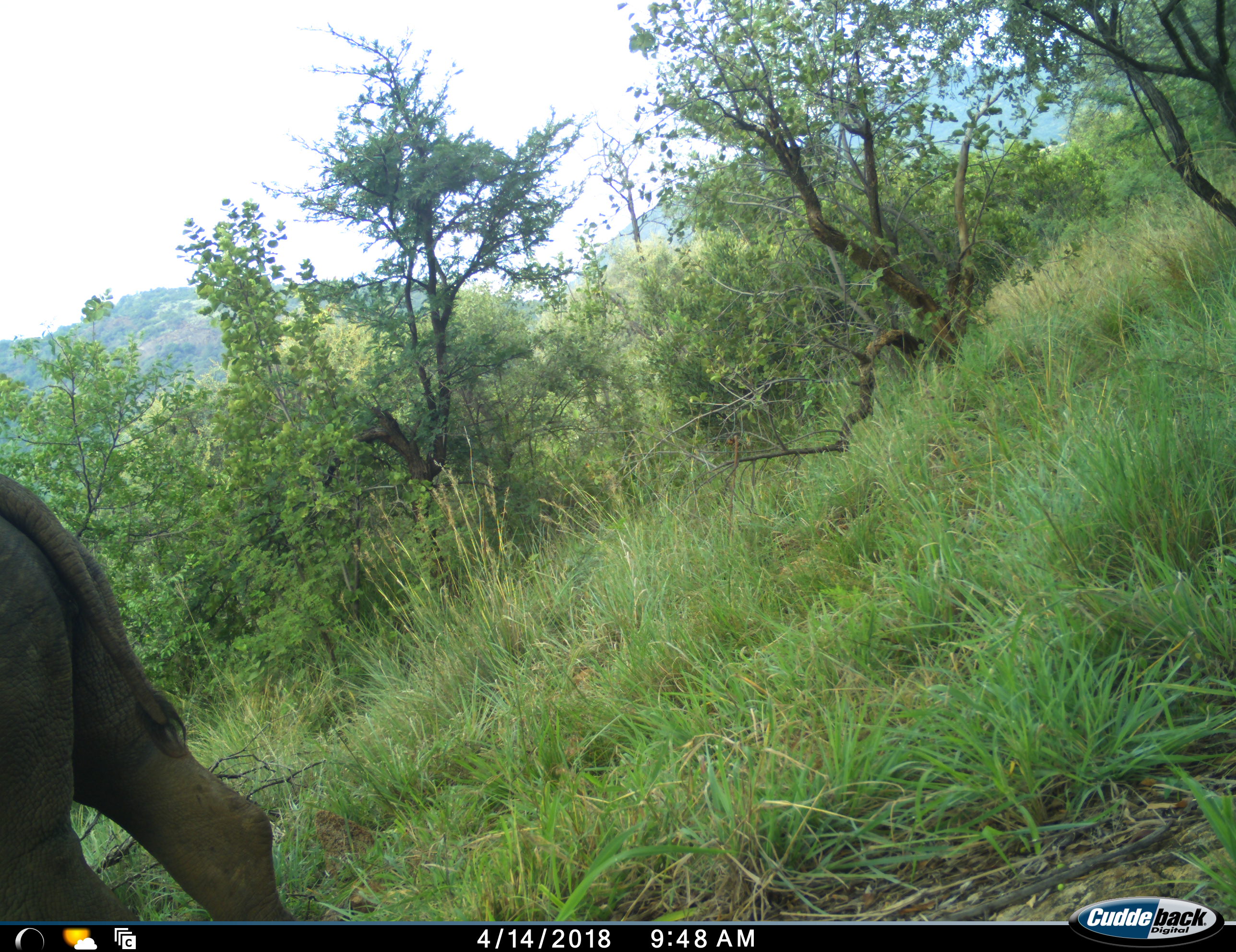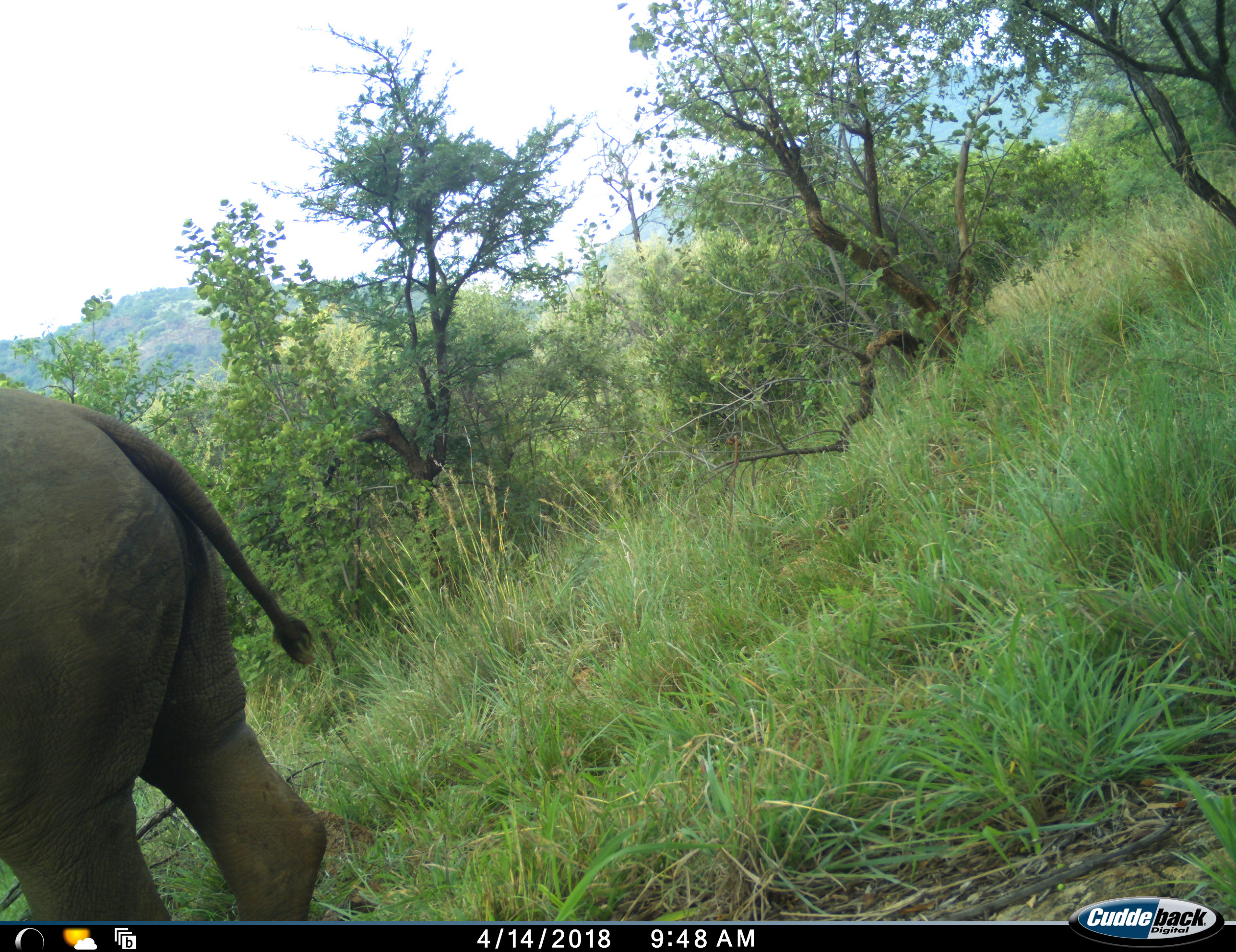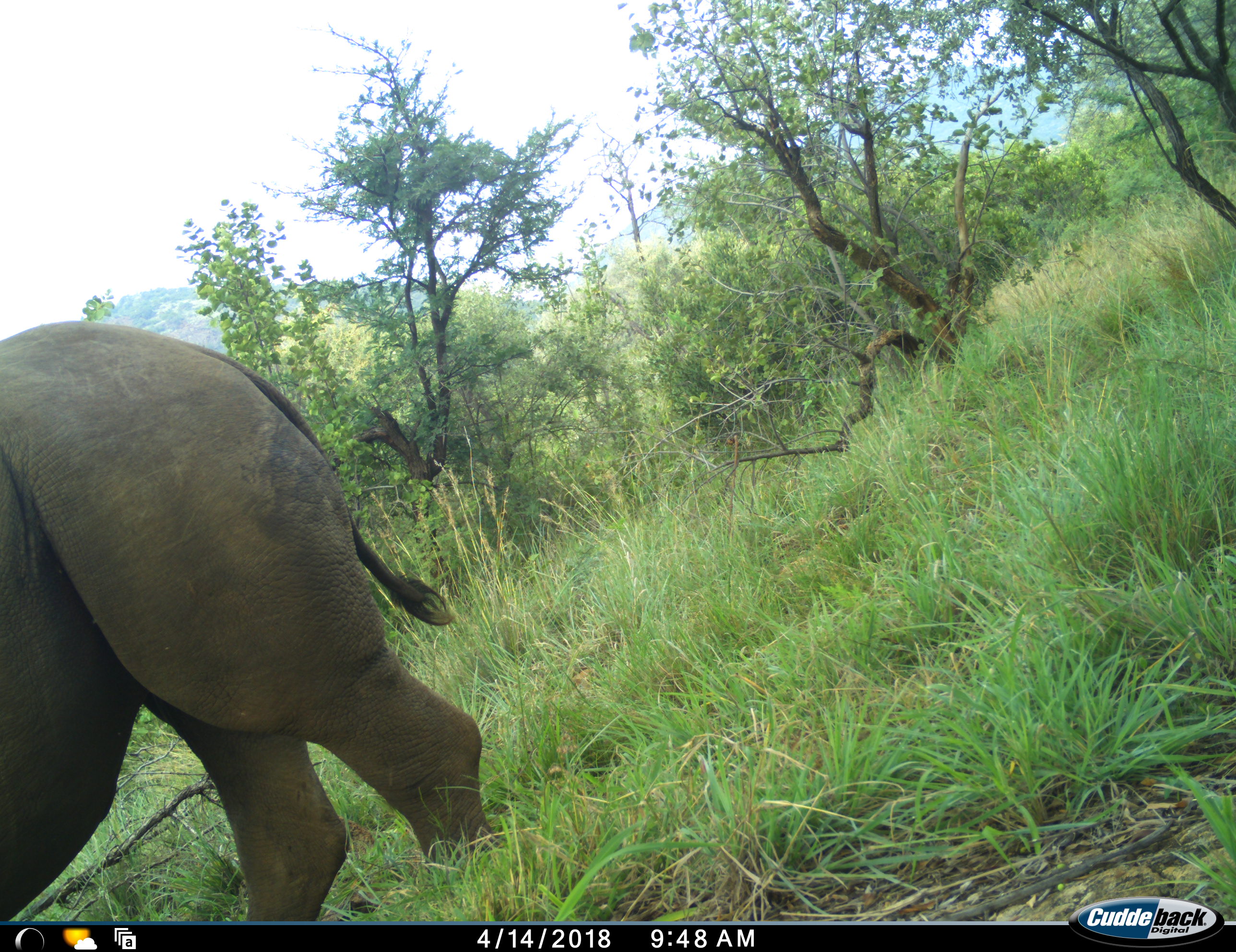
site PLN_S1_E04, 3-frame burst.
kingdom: Animalia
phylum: Chordata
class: Mammalia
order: Perissodactyla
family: Rhinocerotidae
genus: Ceratotherium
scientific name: Ceratotherium simum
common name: white rhinoceros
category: rhinoceroswhite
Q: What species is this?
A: Rhinoceroswhite (white rhinoceros) (Ceratotherium simum).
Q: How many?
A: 1.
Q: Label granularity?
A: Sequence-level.